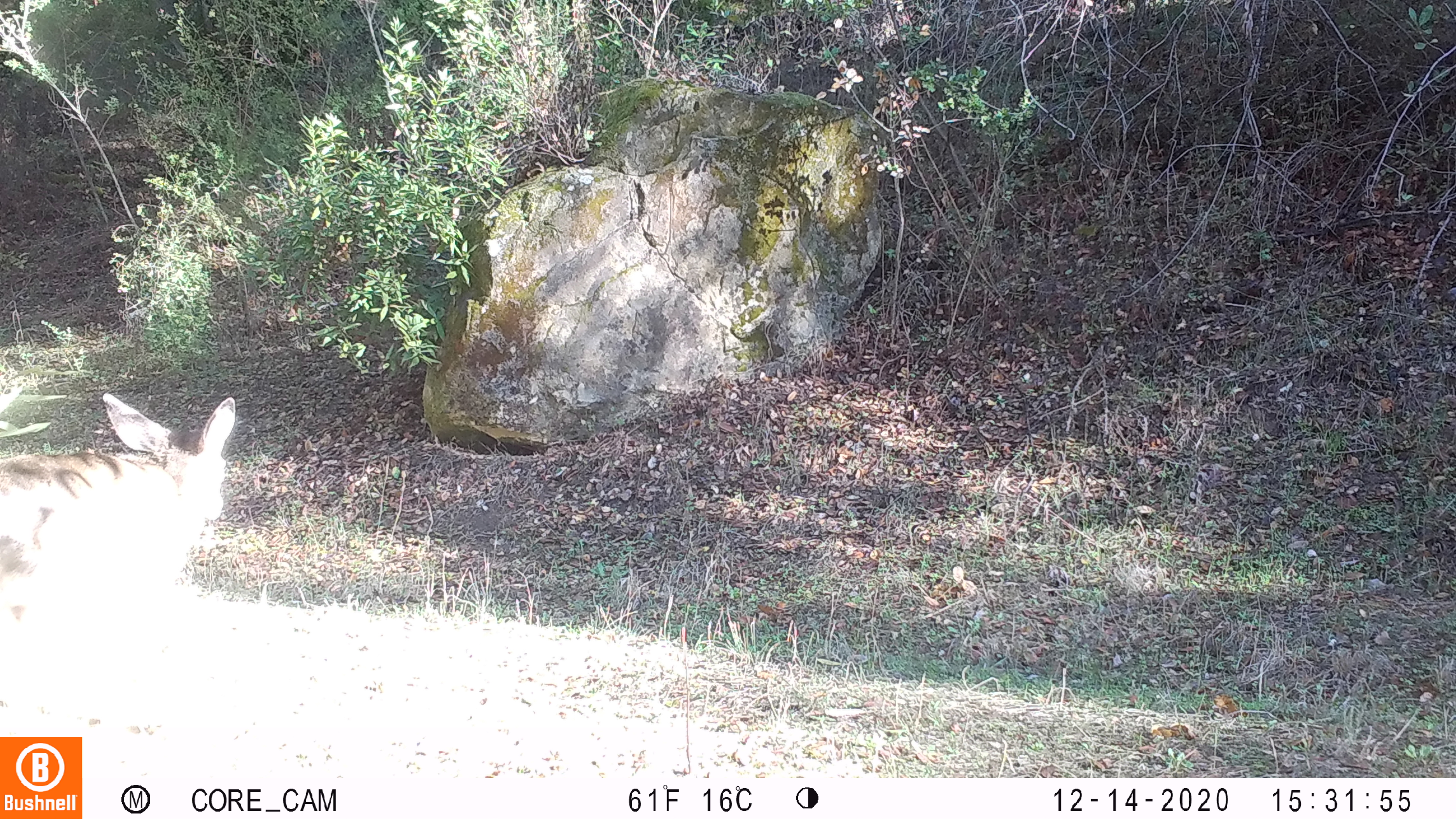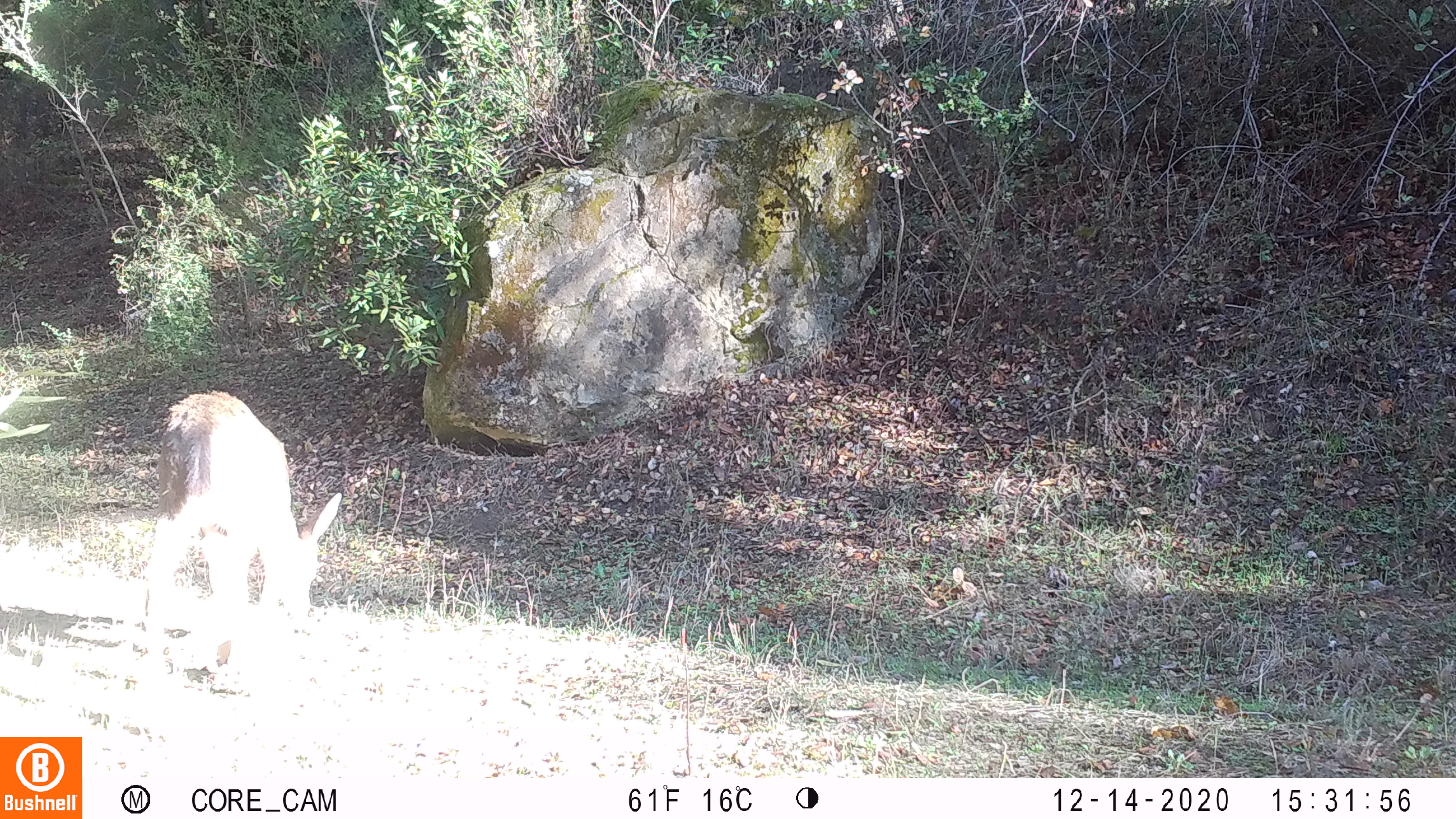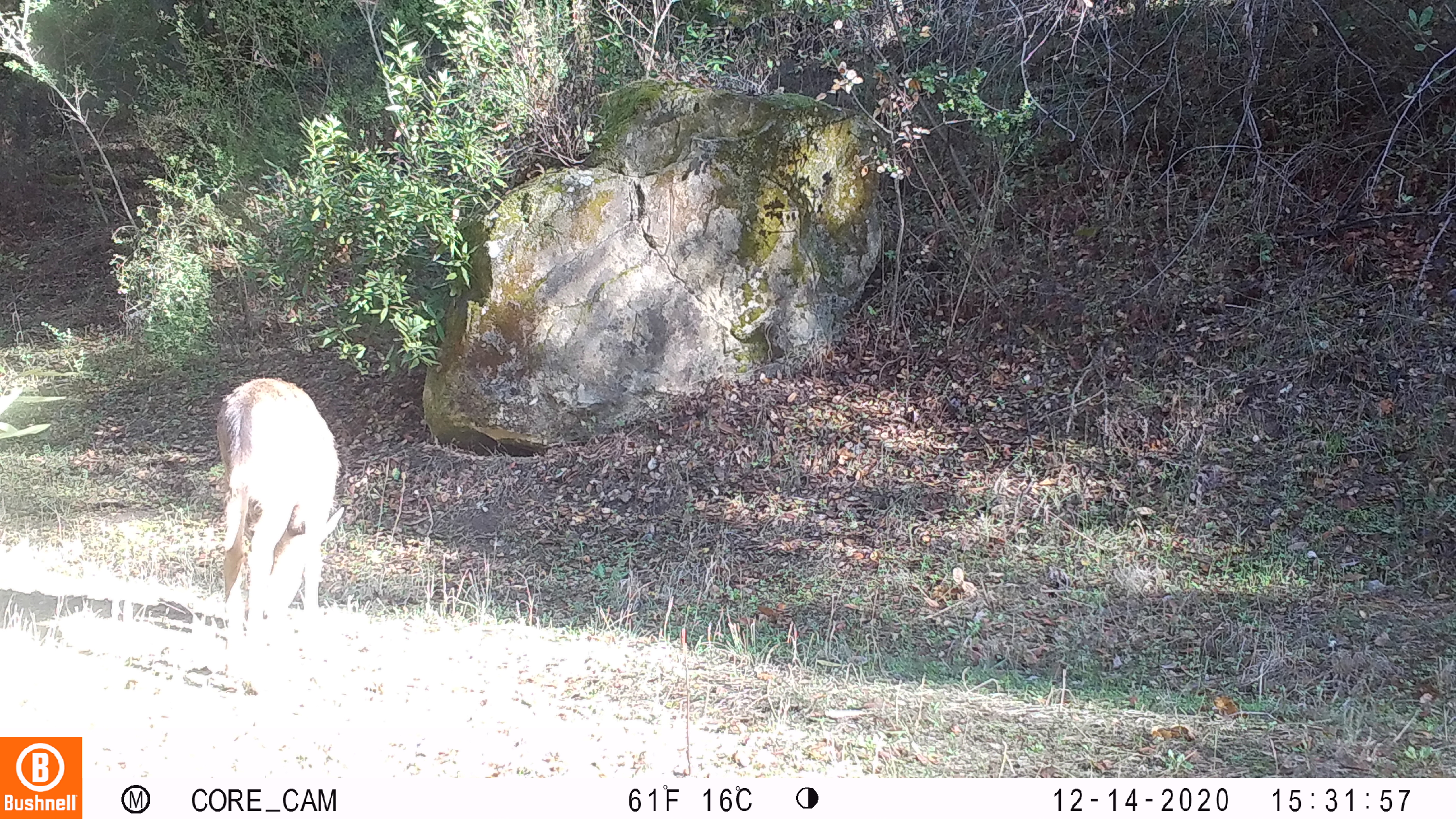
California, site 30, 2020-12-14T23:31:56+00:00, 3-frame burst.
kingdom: Animalia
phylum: Chordata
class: Mammalia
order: Artiodactyla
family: Cervidae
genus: Odocoileus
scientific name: Odocoileus hemionus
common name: mule deer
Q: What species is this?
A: Mule deer (Odocoileus hemionus).